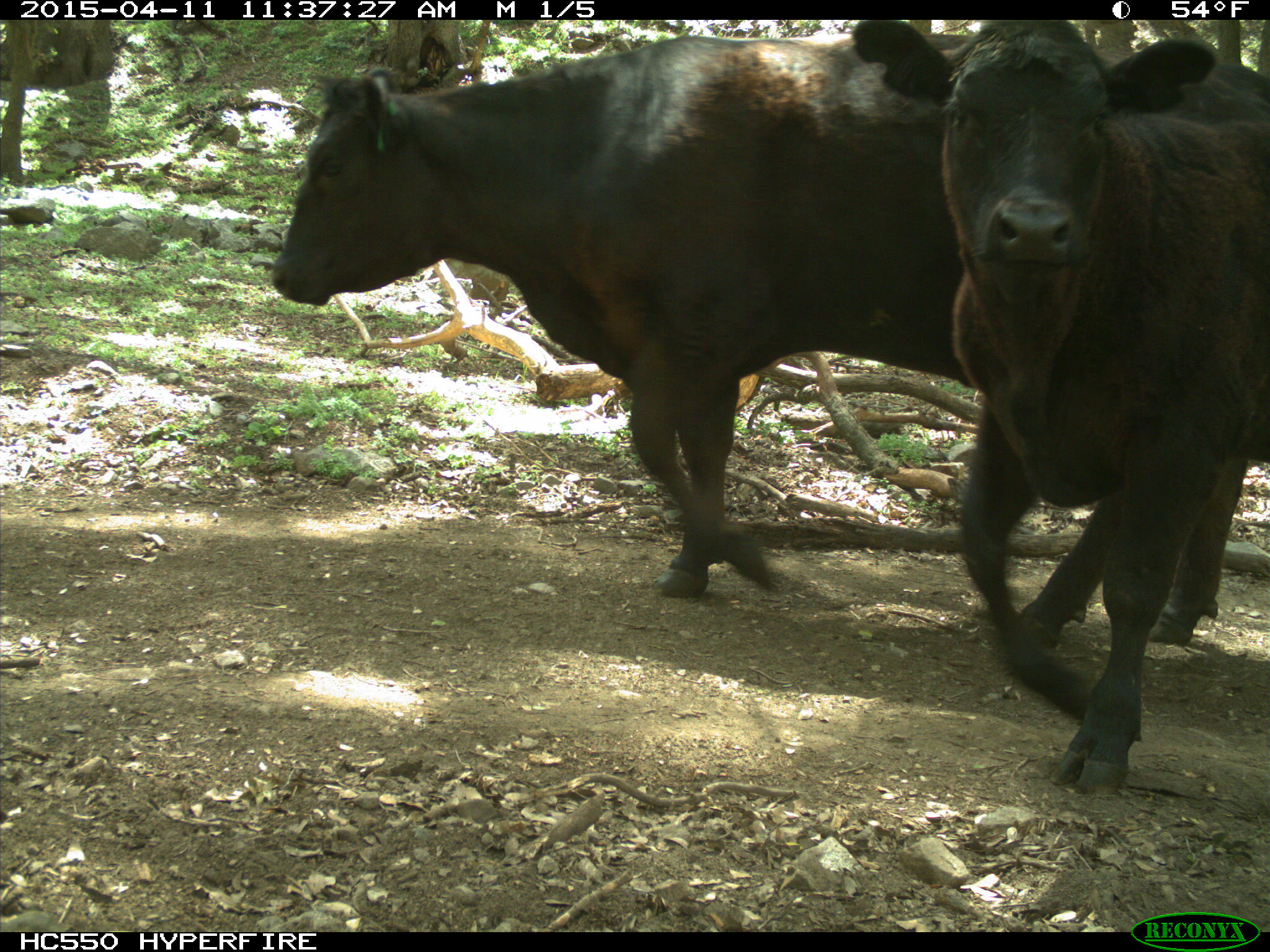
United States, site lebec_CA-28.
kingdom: Animalia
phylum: Chordata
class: Mammalia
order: Artiodactyla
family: Bovidae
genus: Bos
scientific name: Bos taurus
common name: domestic cow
Bos taurus (domestic cow).